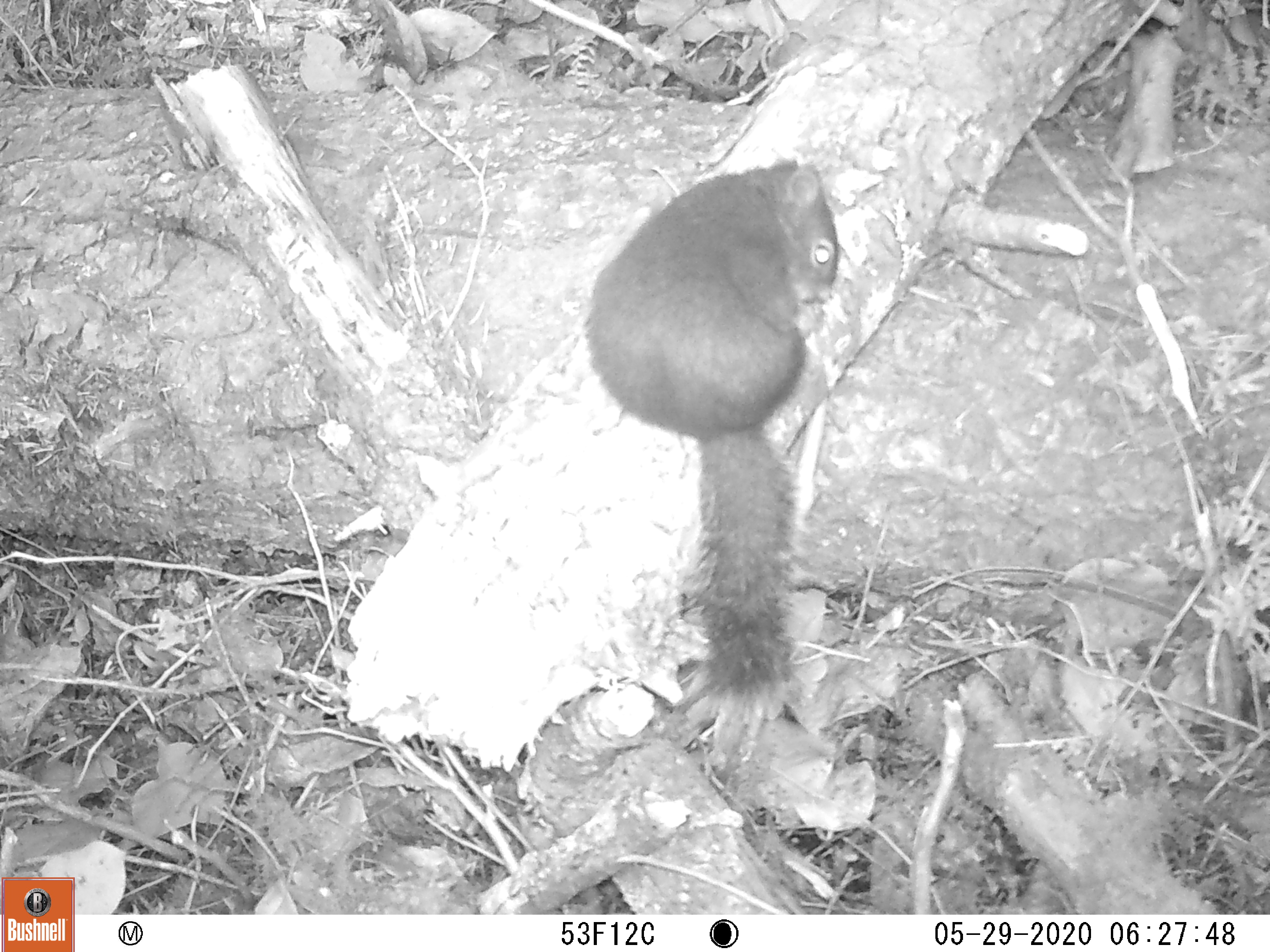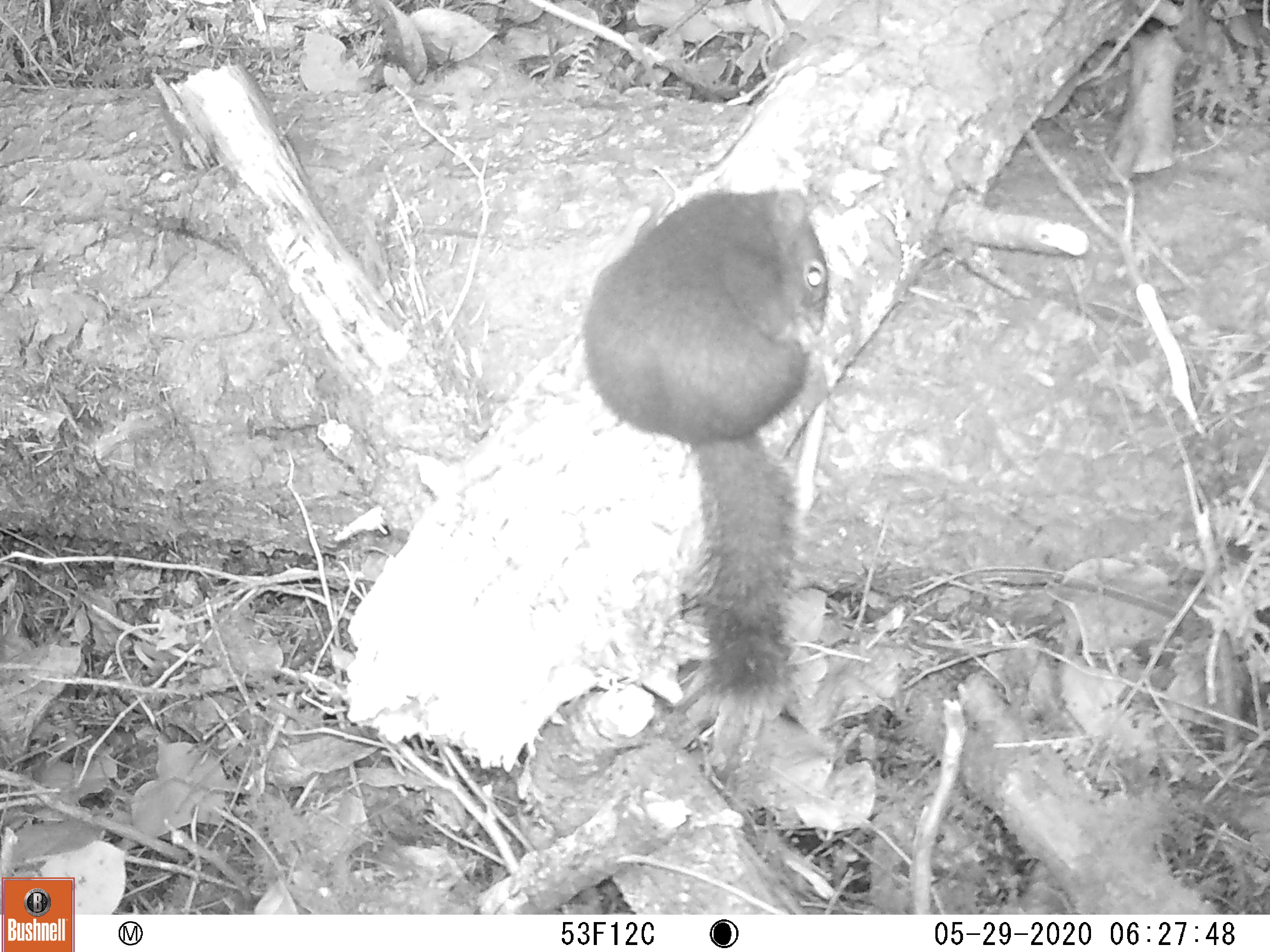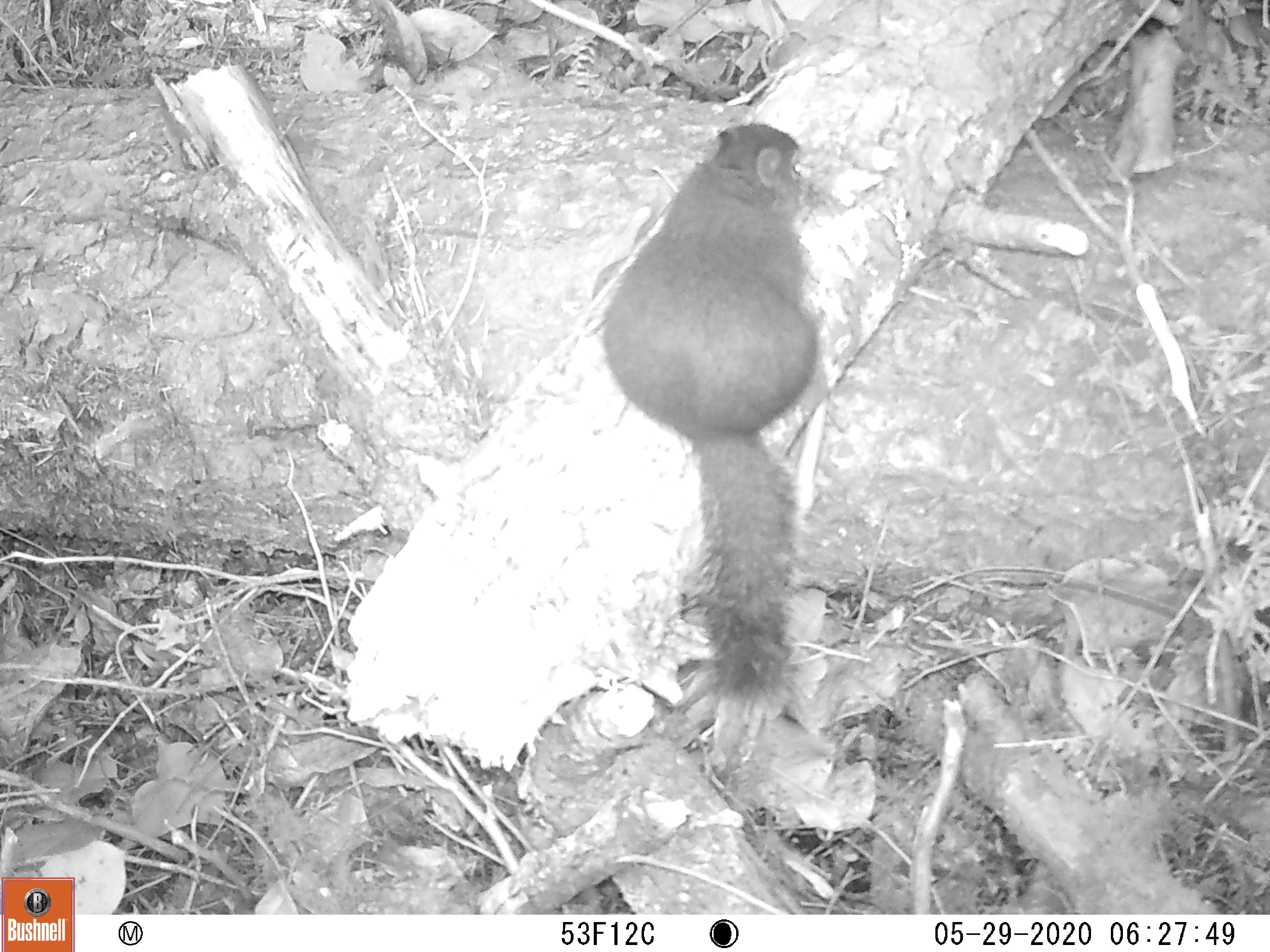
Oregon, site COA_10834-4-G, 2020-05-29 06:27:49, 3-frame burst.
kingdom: Animalia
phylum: Chordata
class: Mammalia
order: Rodentia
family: Sciuridae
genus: Tamiasciurus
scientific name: Tamiasciurus douglasii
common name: douglas squirrel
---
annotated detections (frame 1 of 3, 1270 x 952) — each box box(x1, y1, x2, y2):
douglas squirrel: box(583, 156, 835, 700)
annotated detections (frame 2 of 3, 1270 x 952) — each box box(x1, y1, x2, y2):
douglas squirrel: box(576, 182, 831, 701)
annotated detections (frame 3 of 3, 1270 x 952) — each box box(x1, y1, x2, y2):
douglas squirrel: box(598, 127, 814, 697)